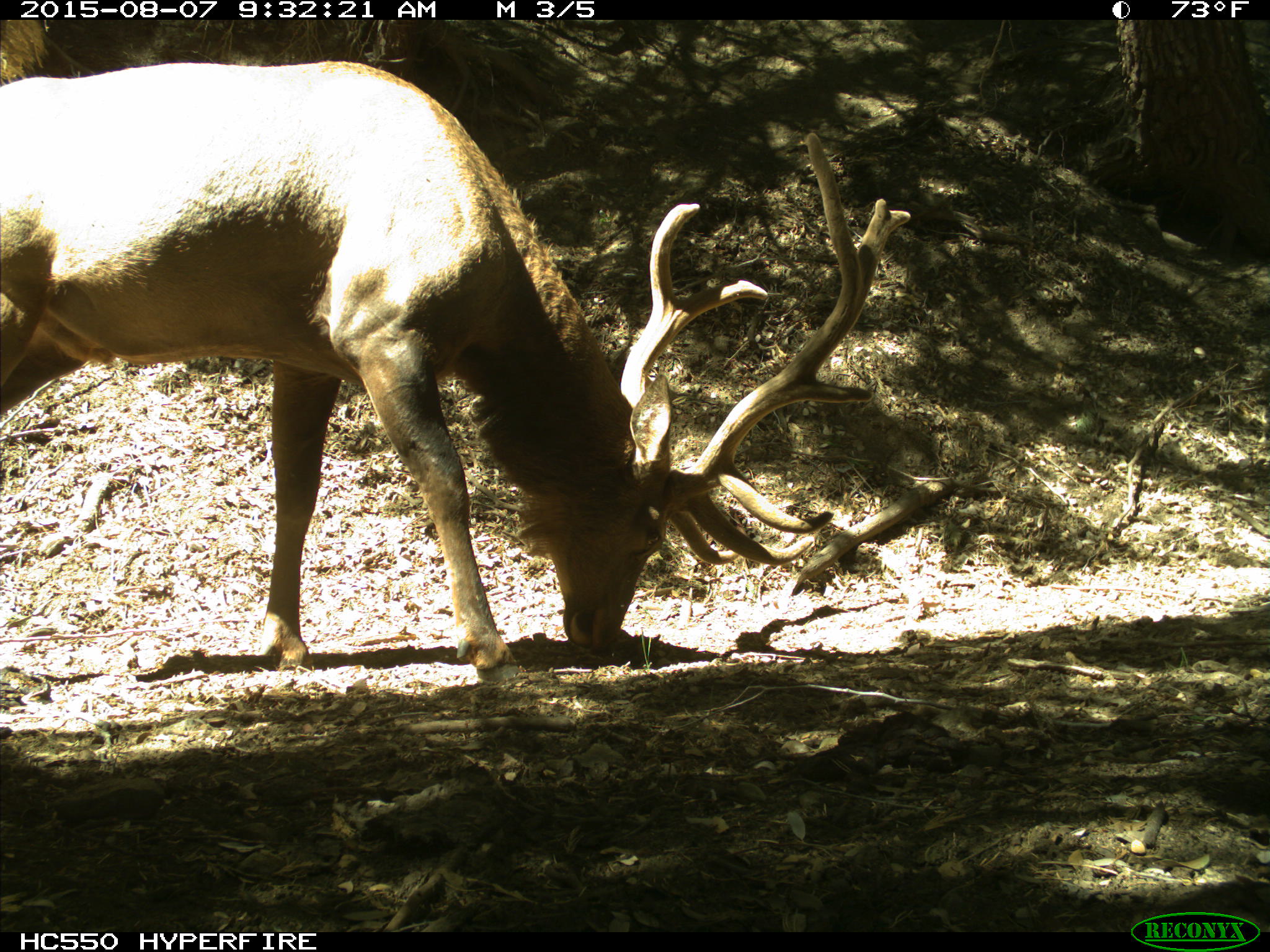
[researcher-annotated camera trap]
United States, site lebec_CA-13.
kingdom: Animalia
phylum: Chordata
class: Mammalia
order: Artiodactyla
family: Cervidae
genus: Cervus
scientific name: Cervus canadensis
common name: elk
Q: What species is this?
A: Cervus canadensis (elk).